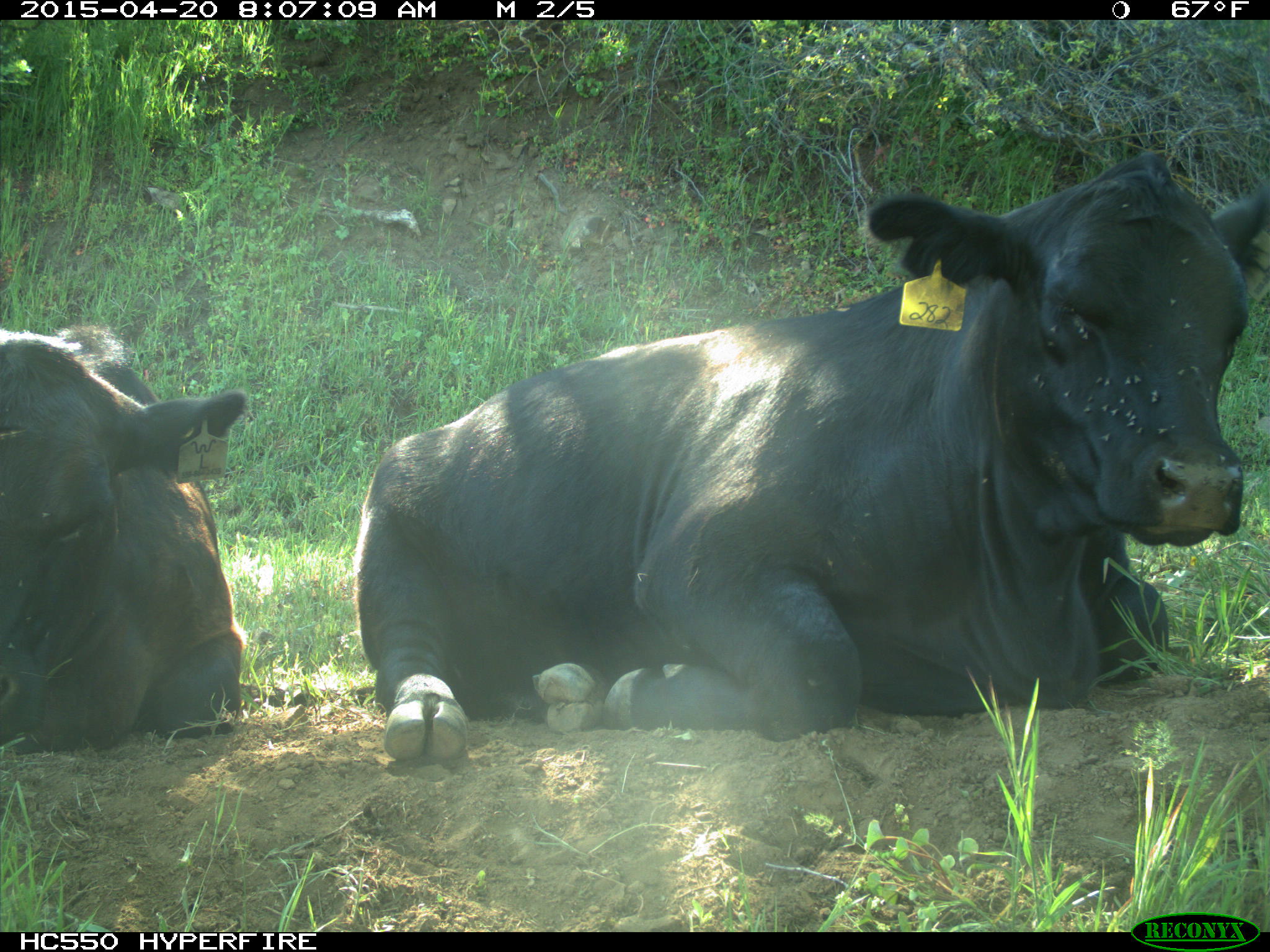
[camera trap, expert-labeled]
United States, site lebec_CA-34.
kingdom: Animalia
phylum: Chordata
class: Mammalia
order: Artiodactyla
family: Bovidae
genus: Bos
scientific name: Bos taurus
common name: domestic cow